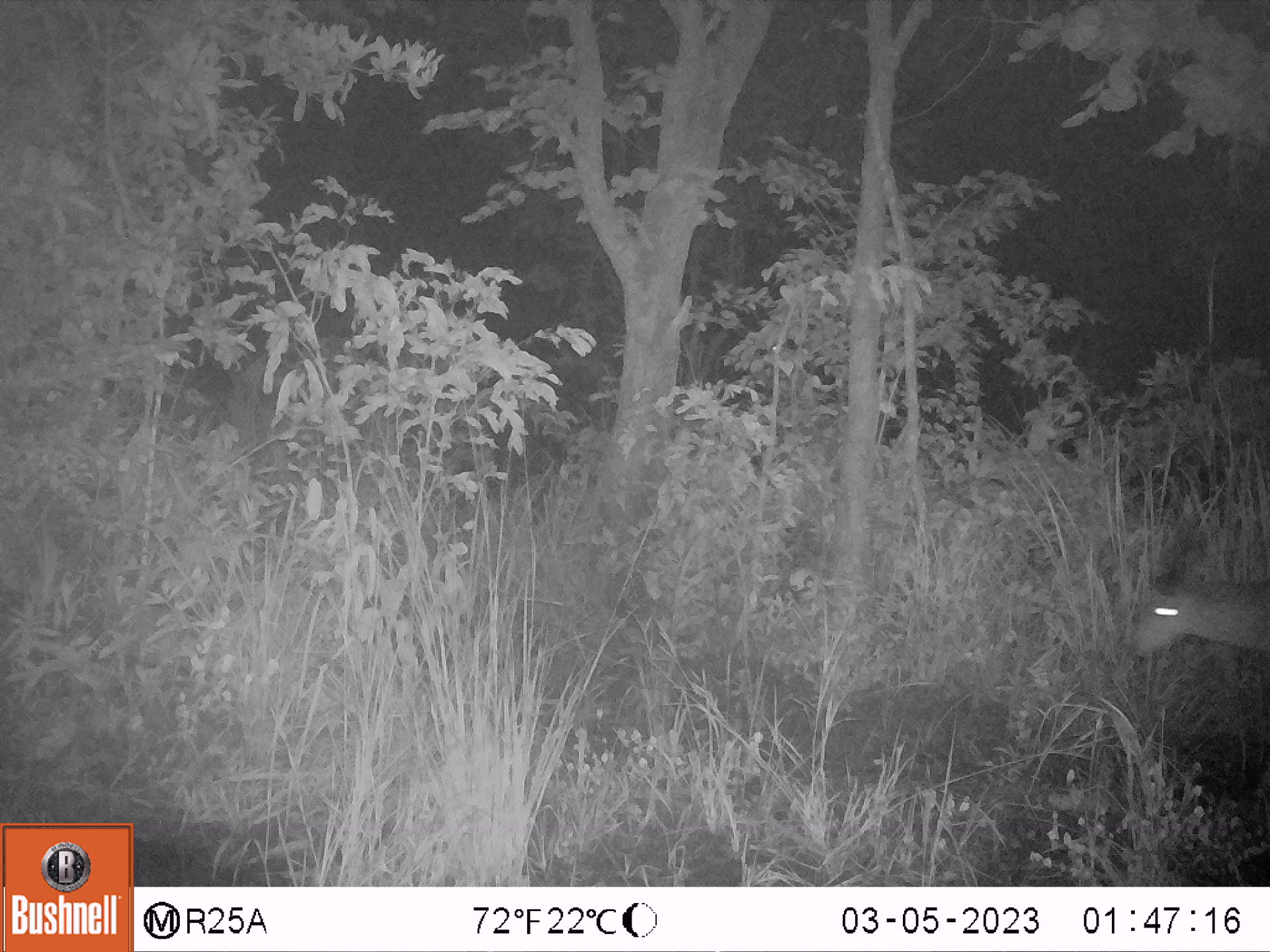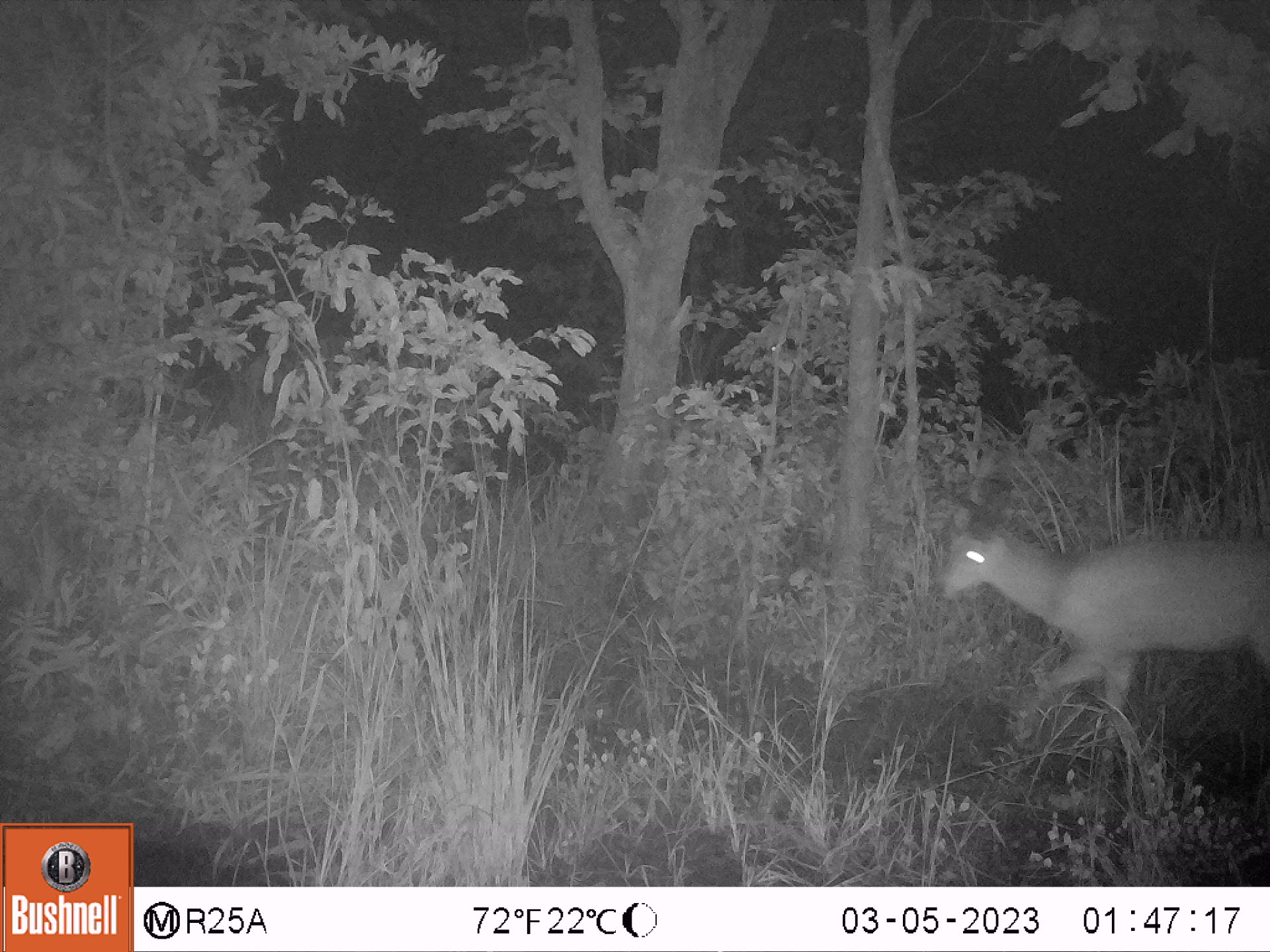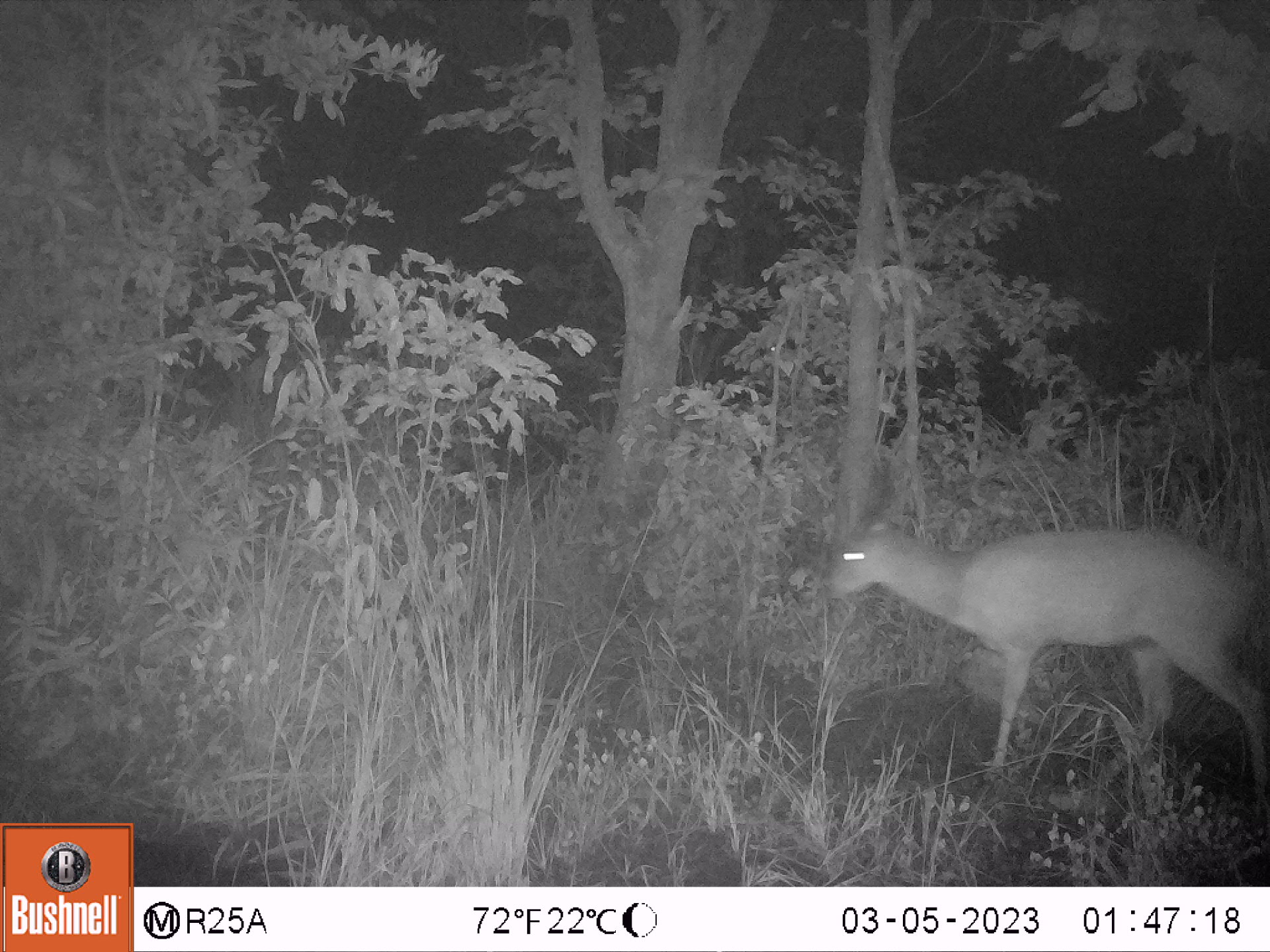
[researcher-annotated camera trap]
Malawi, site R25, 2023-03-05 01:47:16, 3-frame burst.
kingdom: Animalia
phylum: Chordata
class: Mammalia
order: Artiodactyla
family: Bovidae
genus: Tragelaphus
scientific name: Tragelaphus sylvaticus sylvaticus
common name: cape bushbuck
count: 1